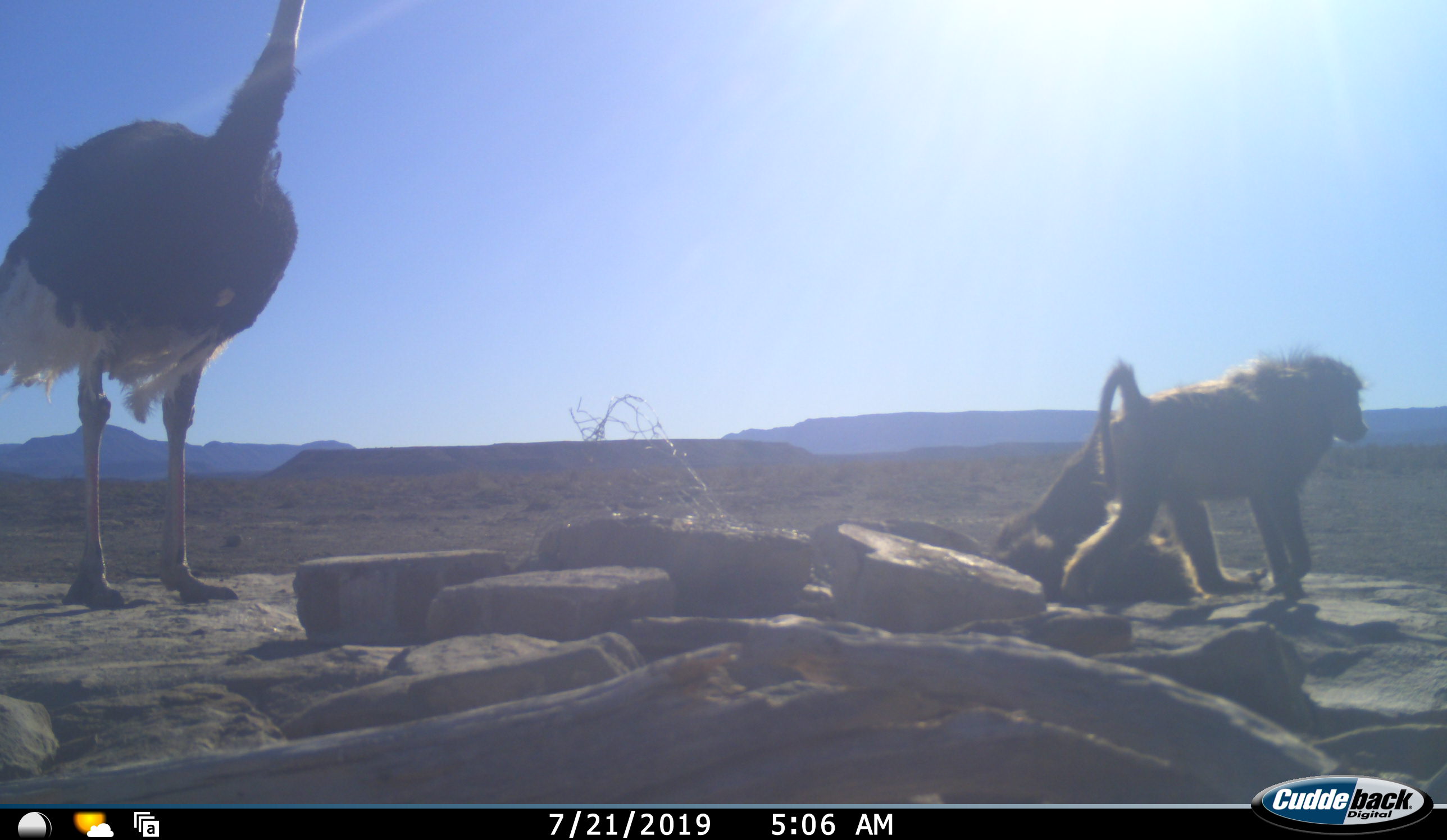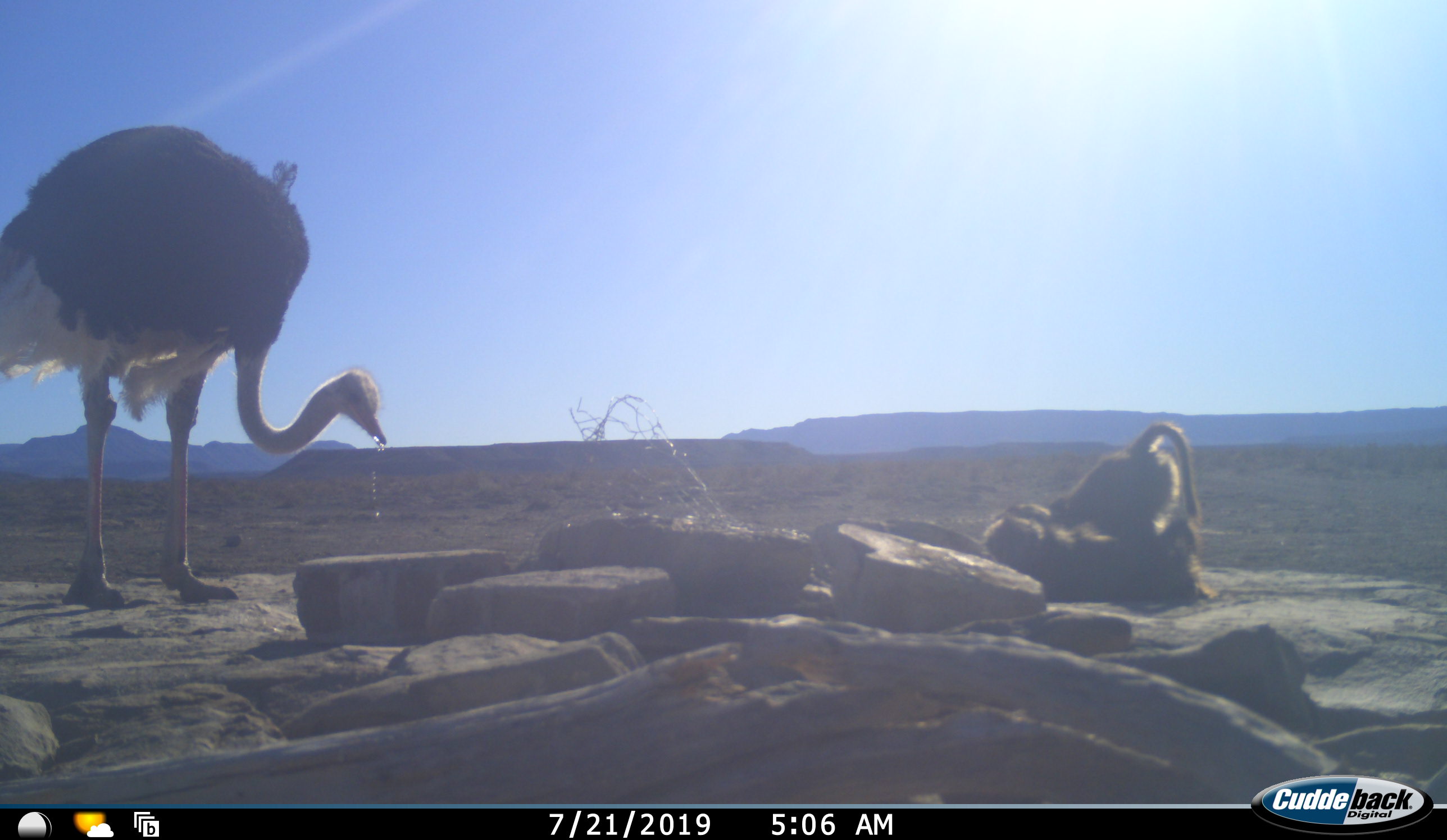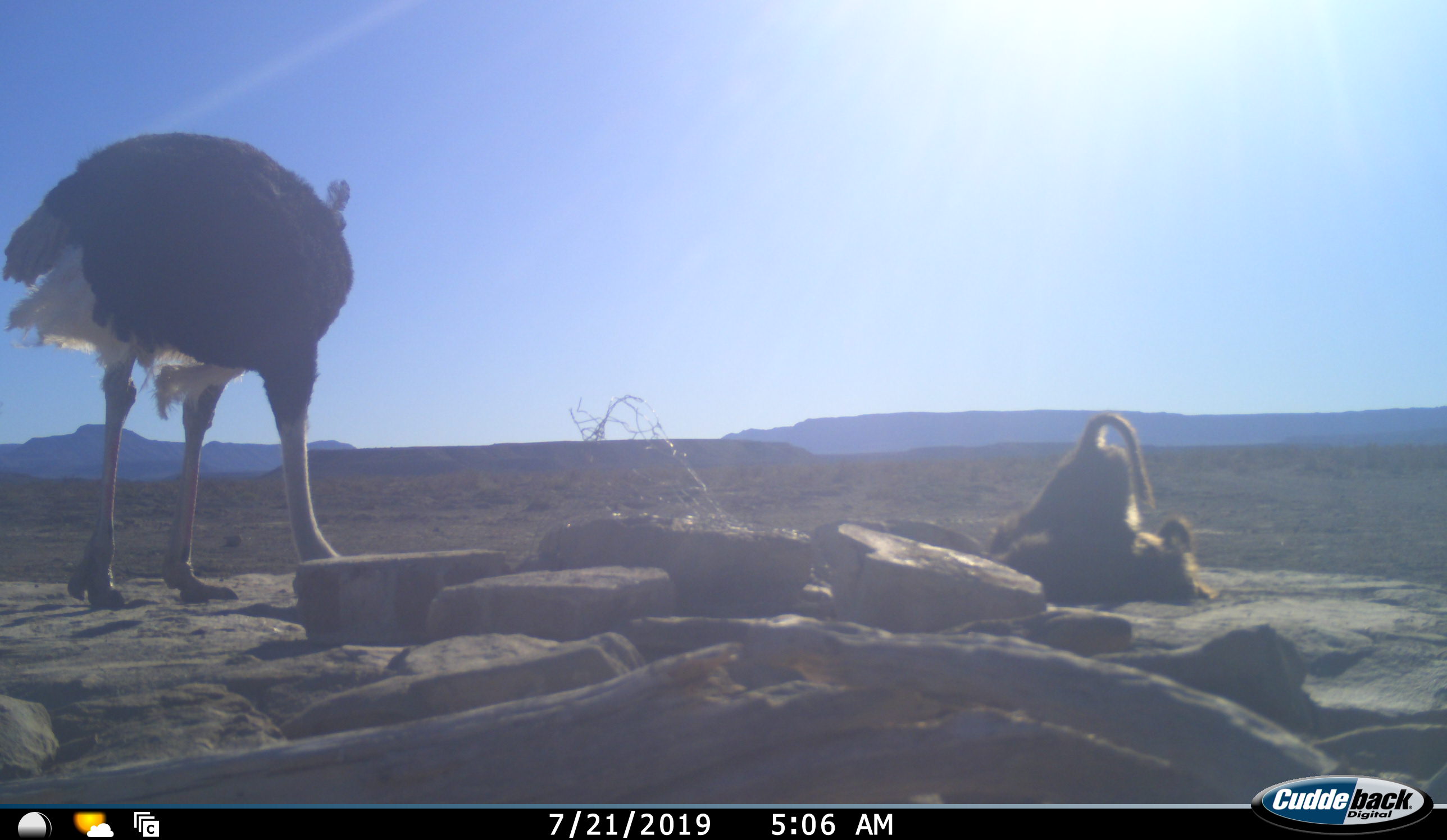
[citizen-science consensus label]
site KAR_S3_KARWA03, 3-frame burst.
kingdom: Animalia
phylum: Chordata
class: Mammalia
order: Primates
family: Cercopithecidae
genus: Papio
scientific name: Papio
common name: baboon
Baboon (Papio), count 3. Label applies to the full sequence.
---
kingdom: Animalia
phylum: Chordata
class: Aves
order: Struthioniformes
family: Struthionidae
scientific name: Struthionidae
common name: ostrich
Ostrich (Struthionidae), count 1. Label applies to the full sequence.